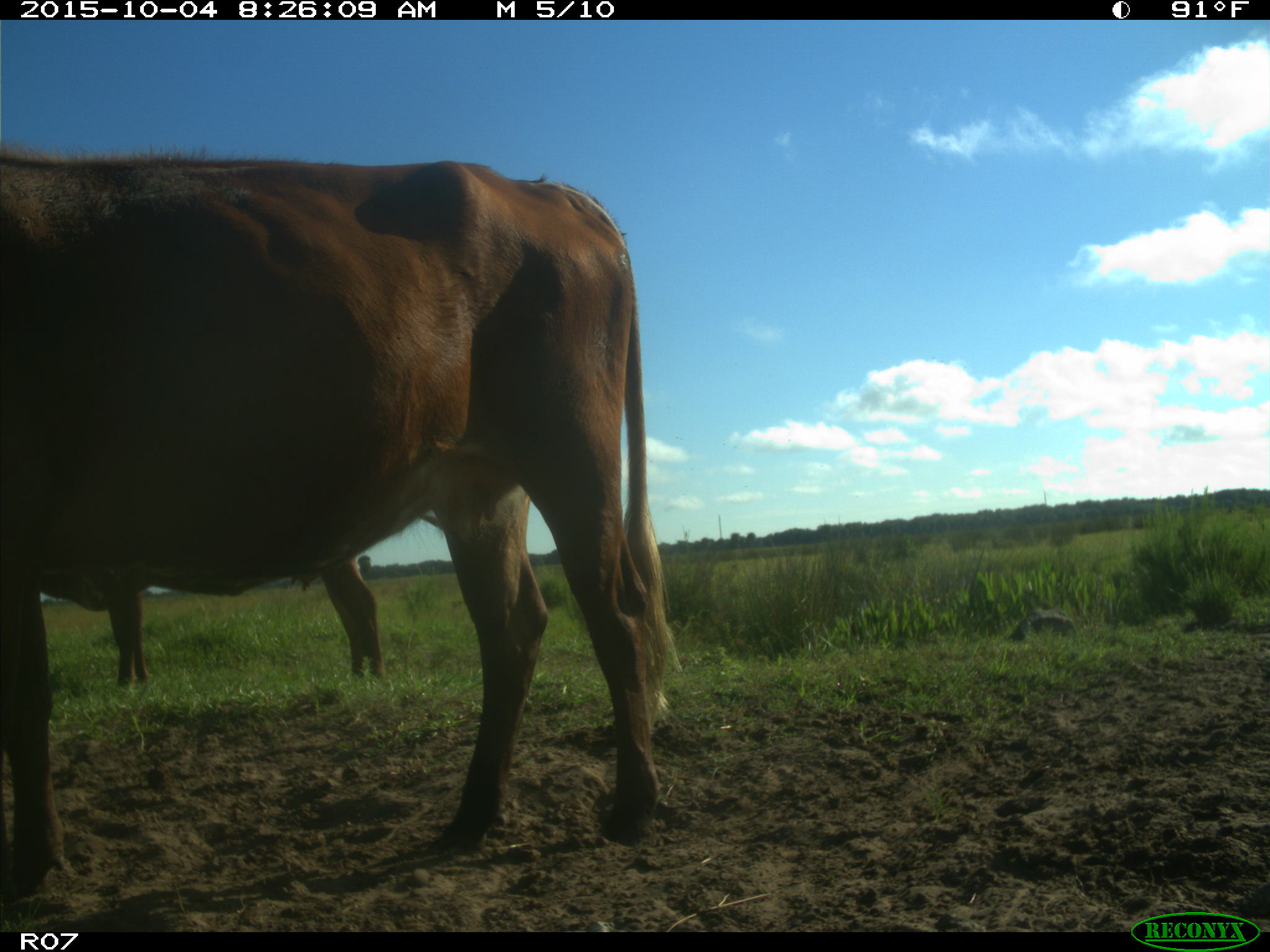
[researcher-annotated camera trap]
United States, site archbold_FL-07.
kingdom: Animalia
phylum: Chordata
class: Mammalia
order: Artiodactyla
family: Bovidae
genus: Bos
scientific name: Bos taurus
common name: domestic cow